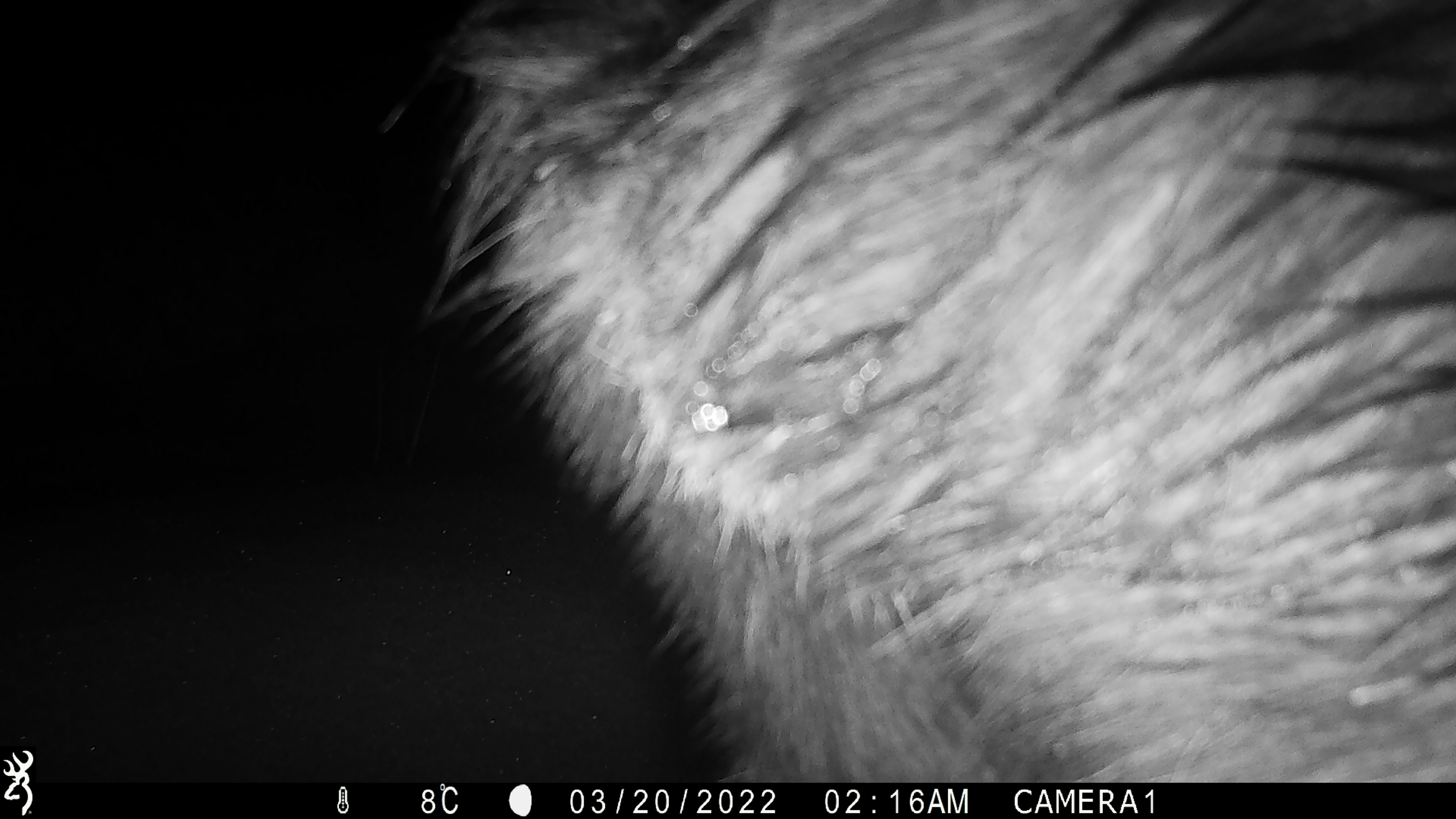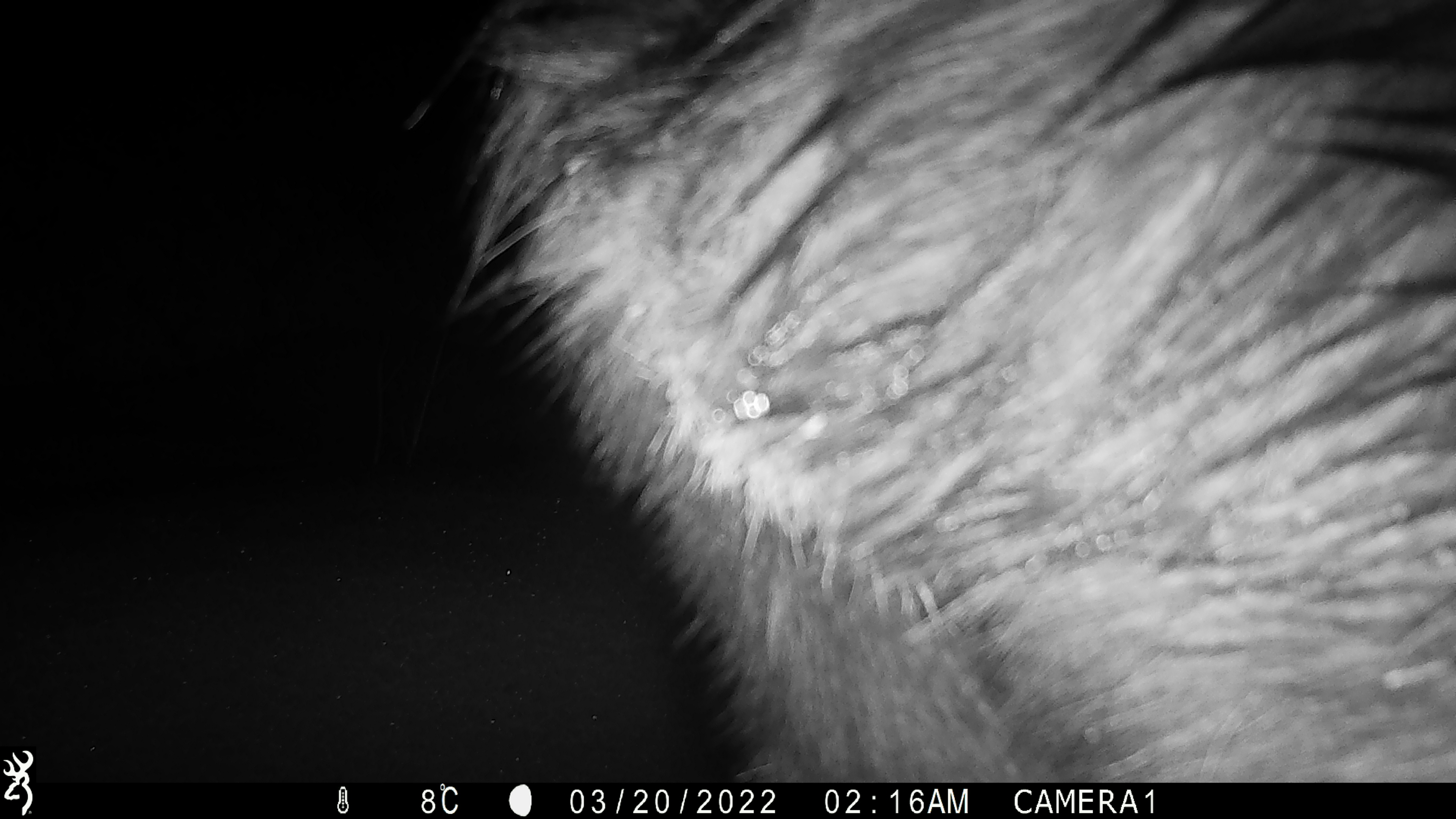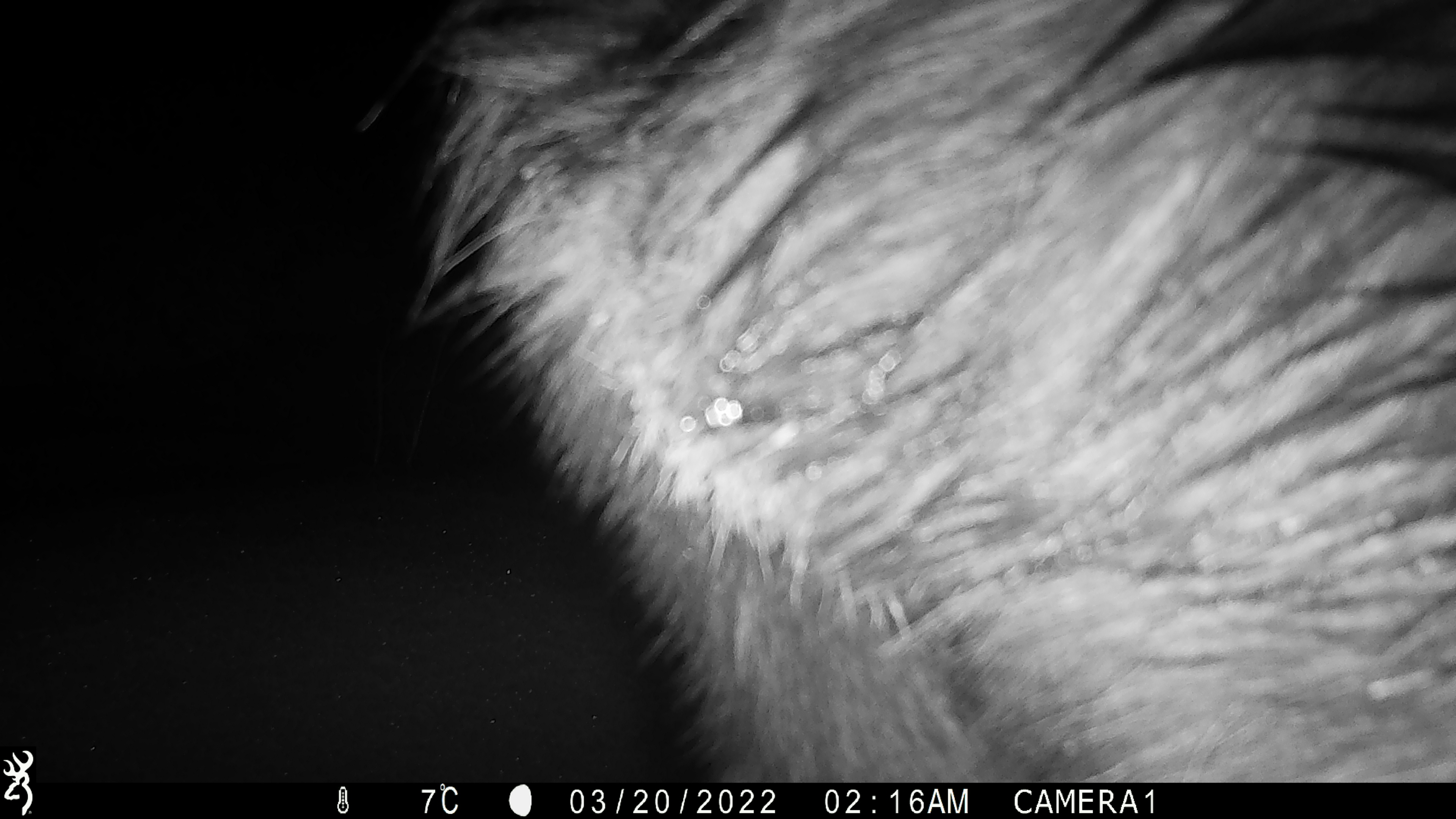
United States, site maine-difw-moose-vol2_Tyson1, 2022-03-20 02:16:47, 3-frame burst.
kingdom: Animalia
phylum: Chordata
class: Mammalia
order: Artiodactyla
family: Cervidae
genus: Alces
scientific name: Alces alces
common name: moose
Moose (Alces alces).